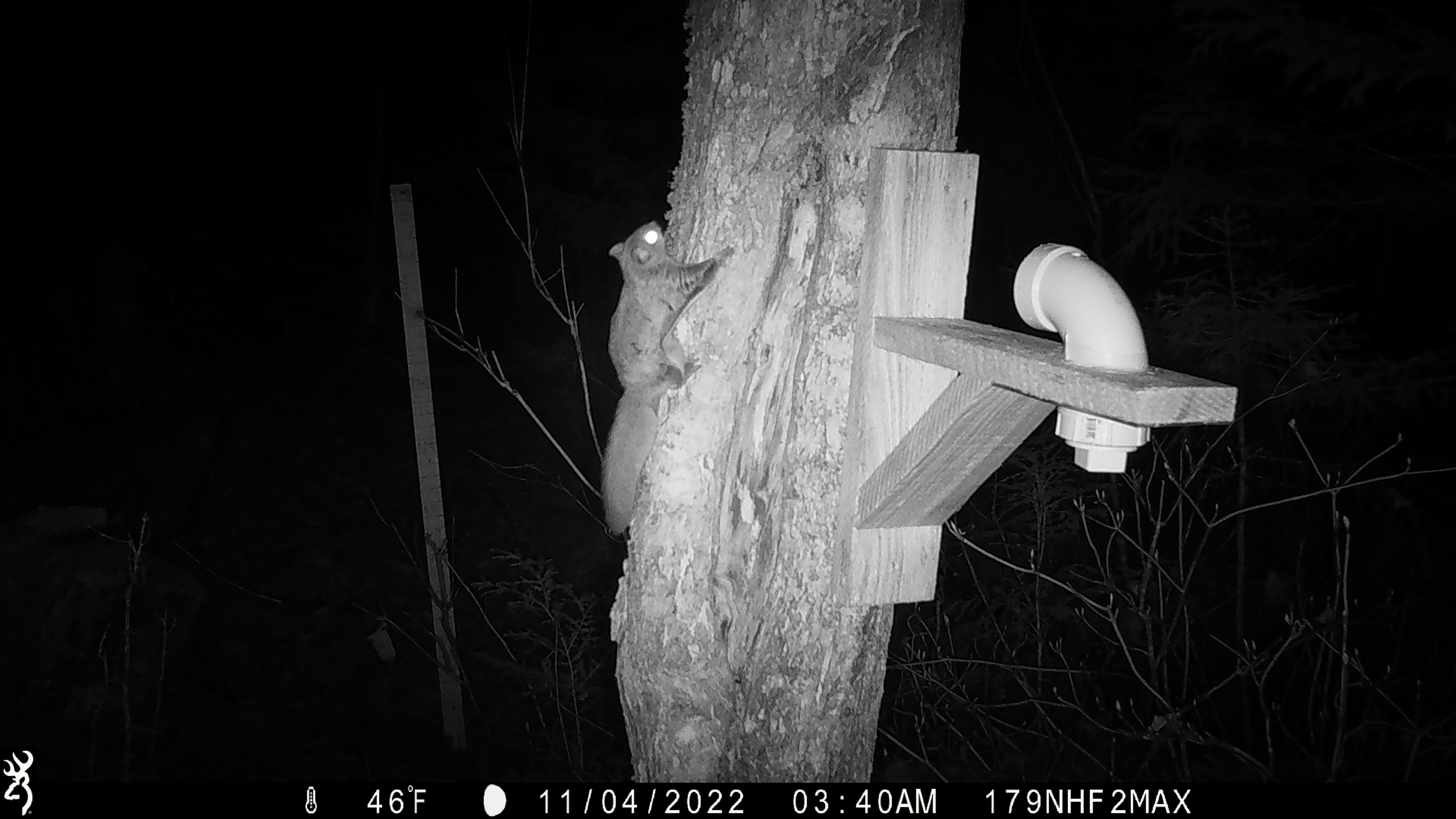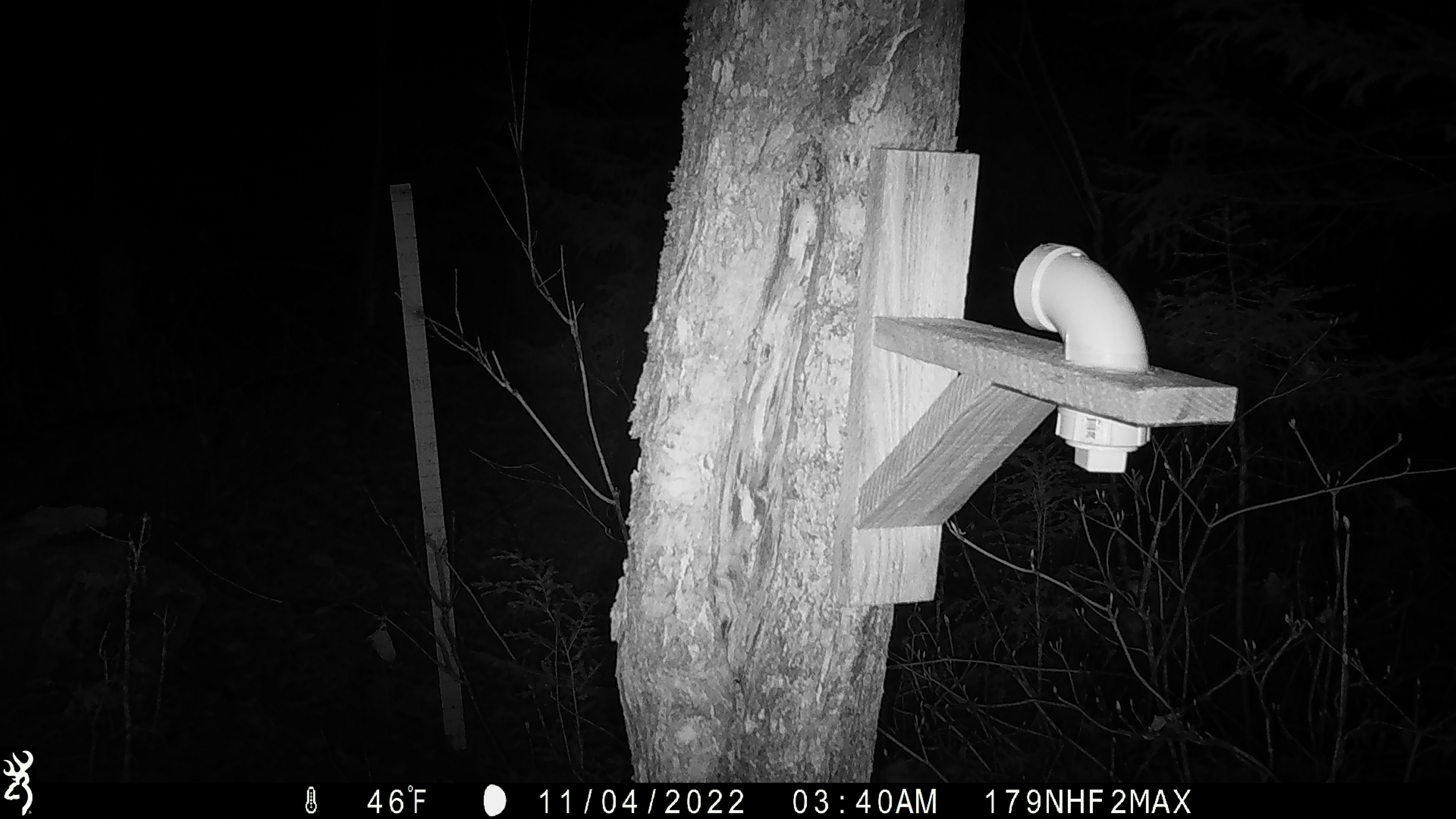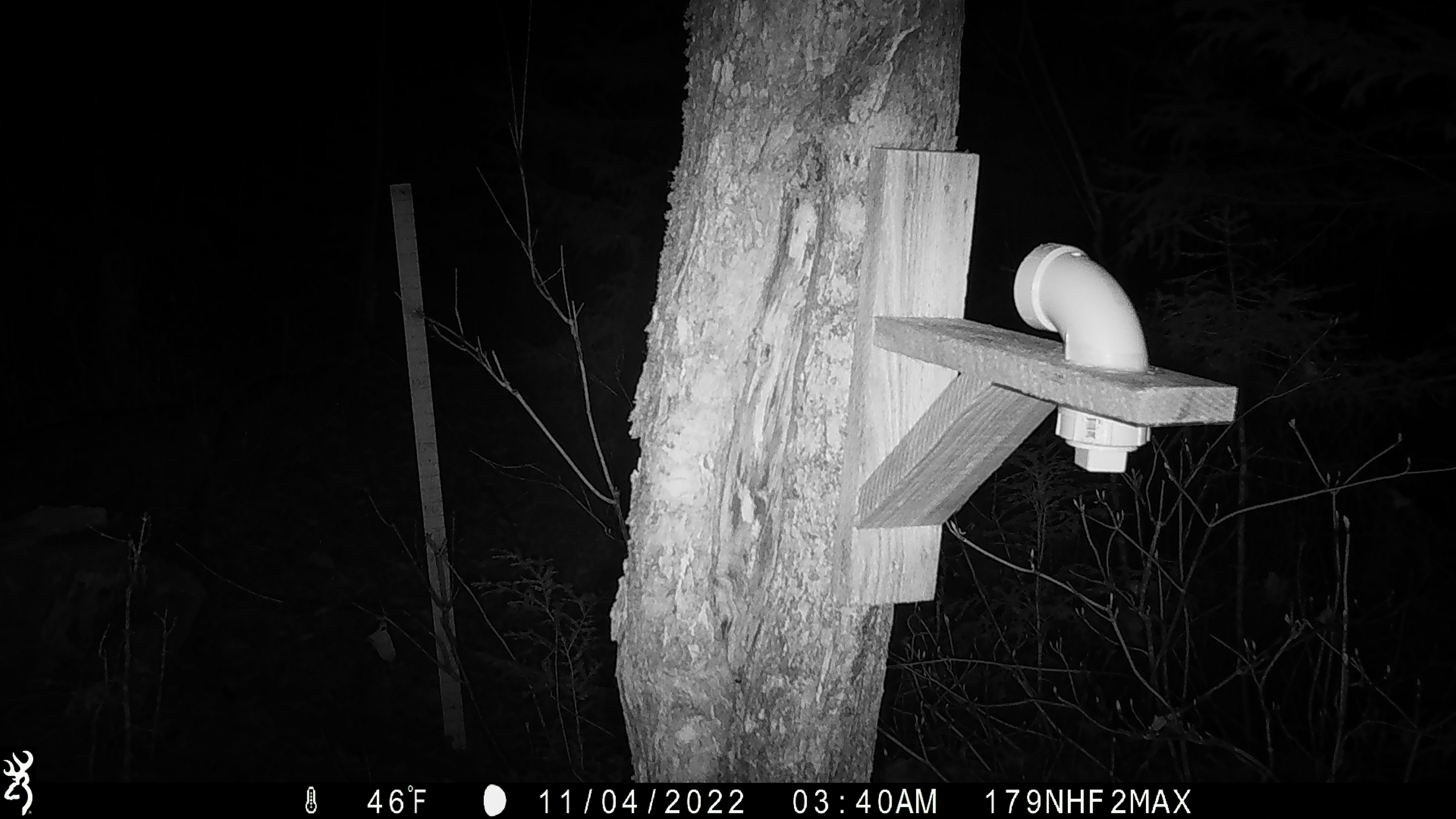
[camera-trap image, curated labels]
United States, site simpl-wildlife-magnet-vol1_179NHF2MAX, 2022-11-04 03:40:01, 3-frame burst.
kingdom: Animalia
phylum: Chordata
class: Mammalia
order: Rodentia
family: Sciuridae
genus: Glaucomys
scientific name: Glaucomys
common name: flying squirrel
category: flying squirrel sp.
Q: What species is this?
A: Flying squirrel sp. (flying squirrel) (Glaucomys).